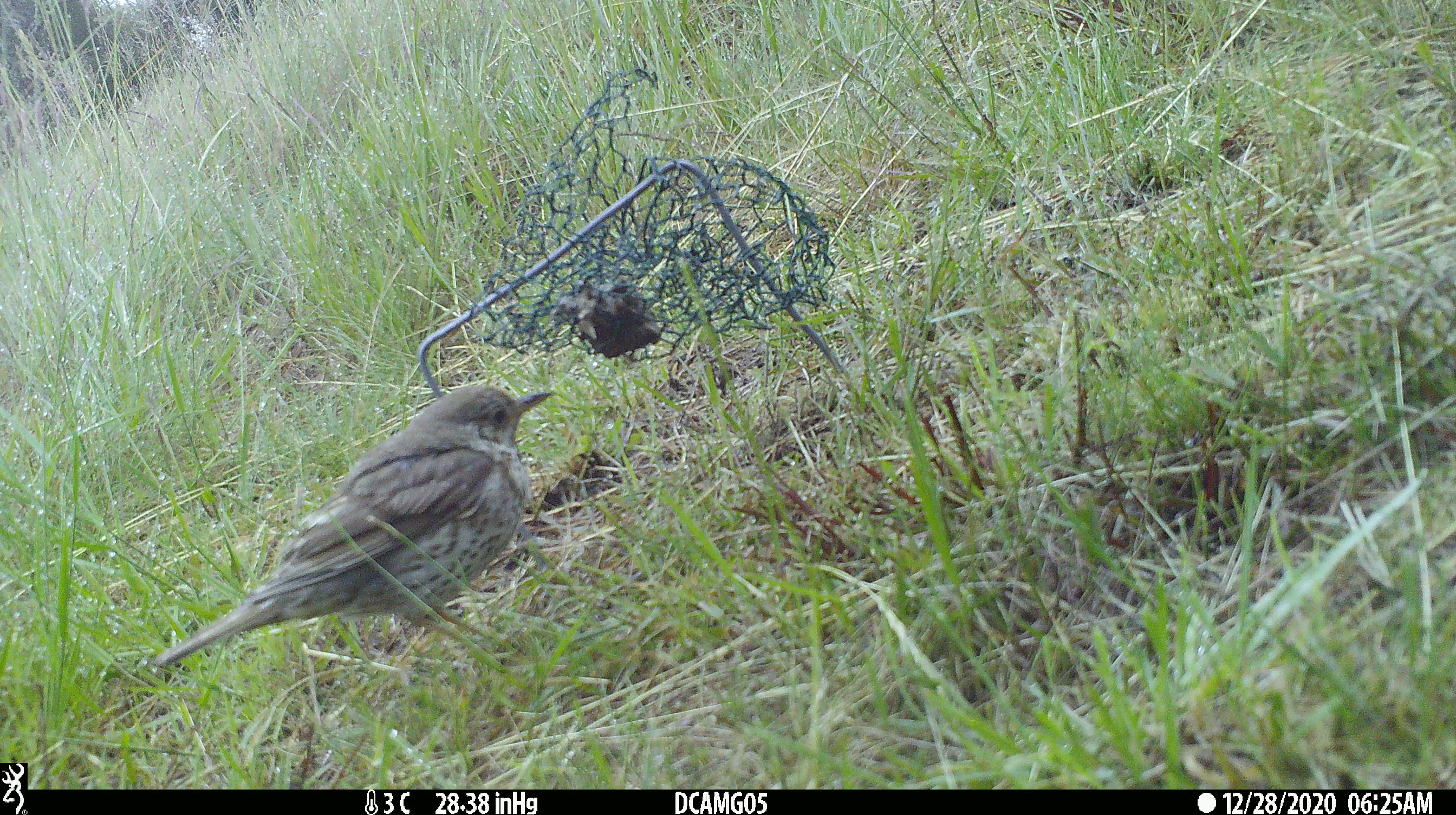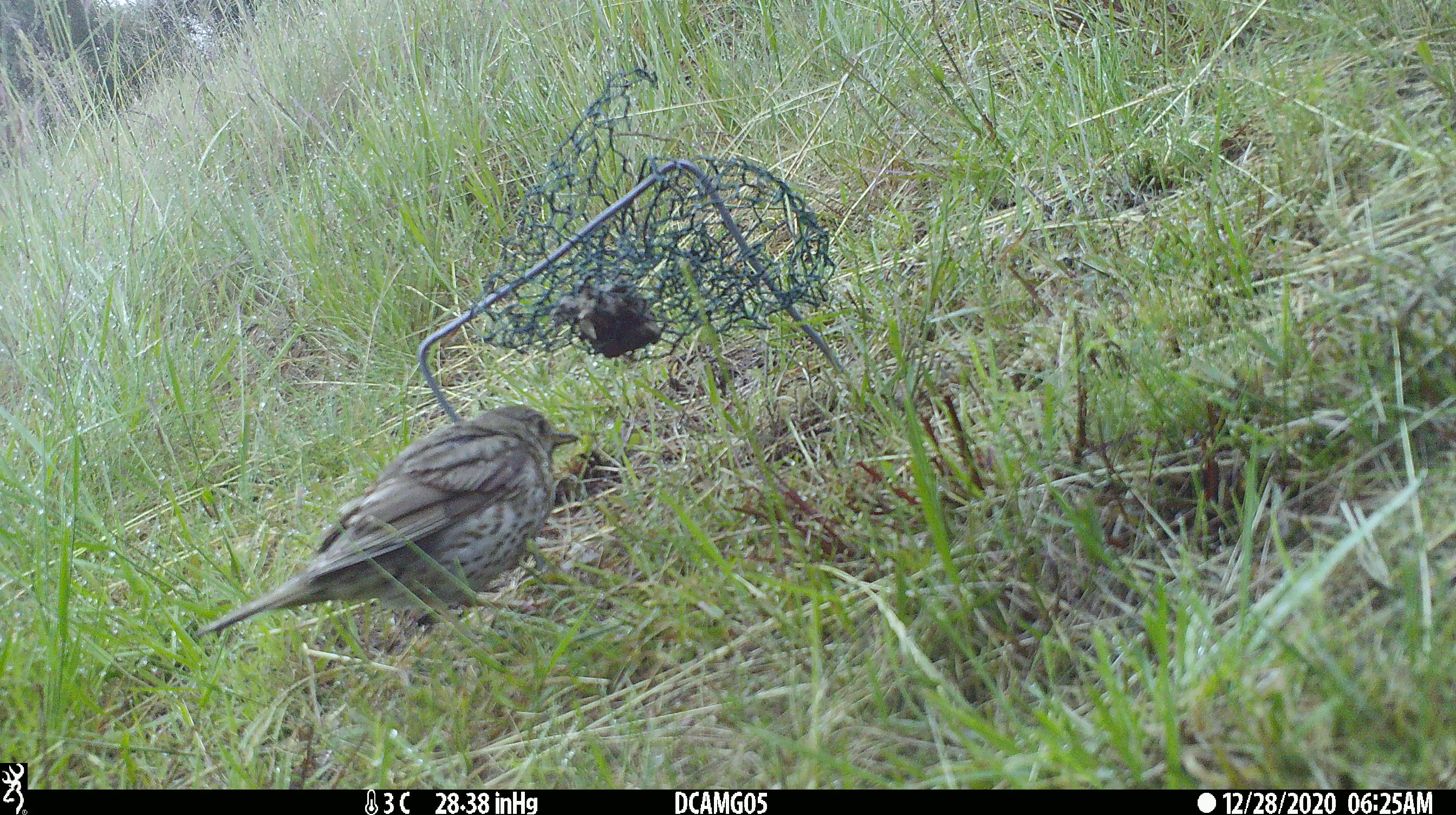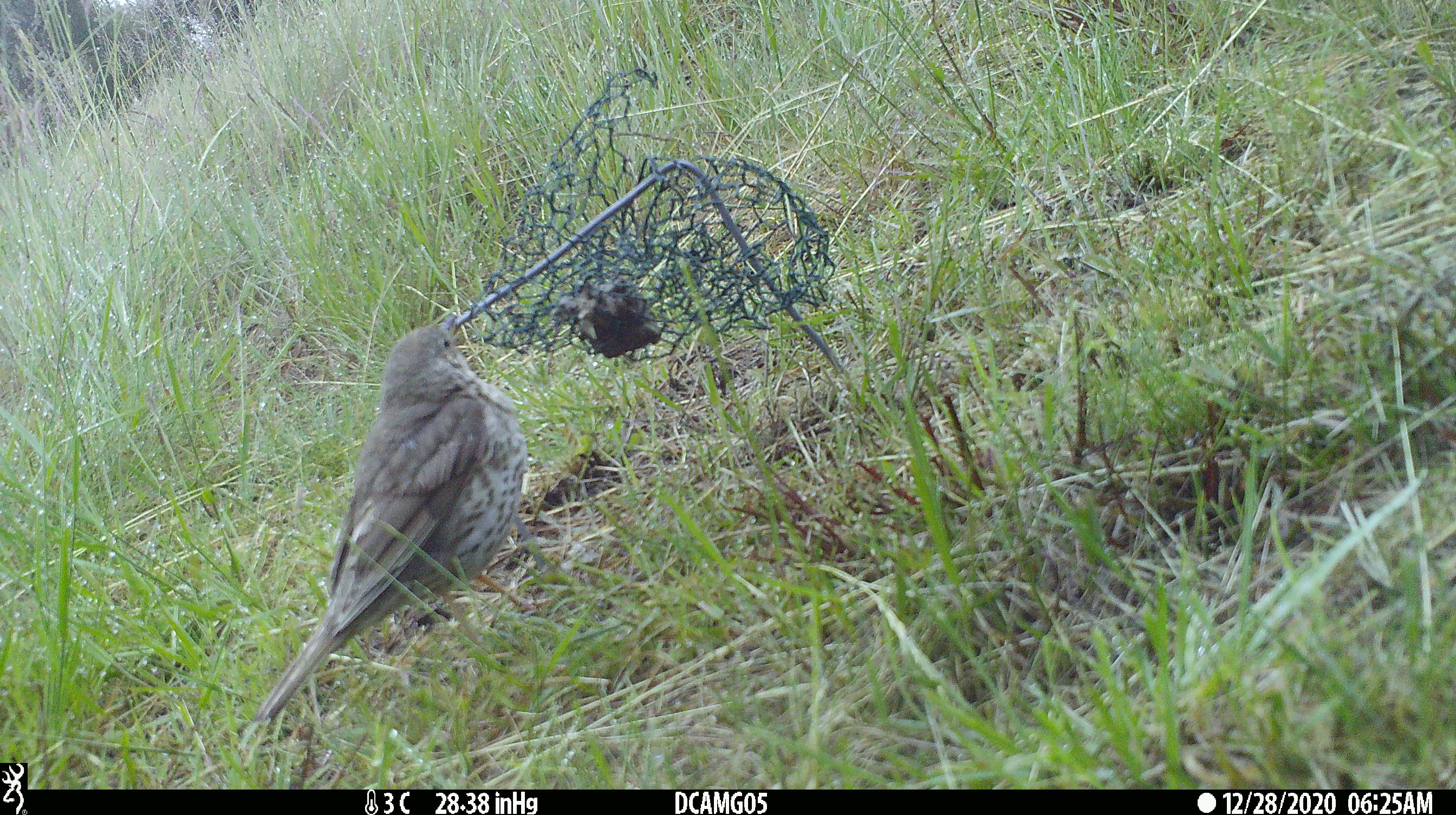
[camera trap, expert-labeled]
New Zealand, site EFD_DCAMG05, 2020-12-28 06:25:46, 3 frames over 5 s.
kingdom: Animalia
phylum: Chordata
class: Aves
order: Passeriformes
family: Turdidae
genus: Turdus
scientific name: Turdus philomelos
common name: song thrush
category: thrush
Thrush (song thrush) (Turdus philomelos).